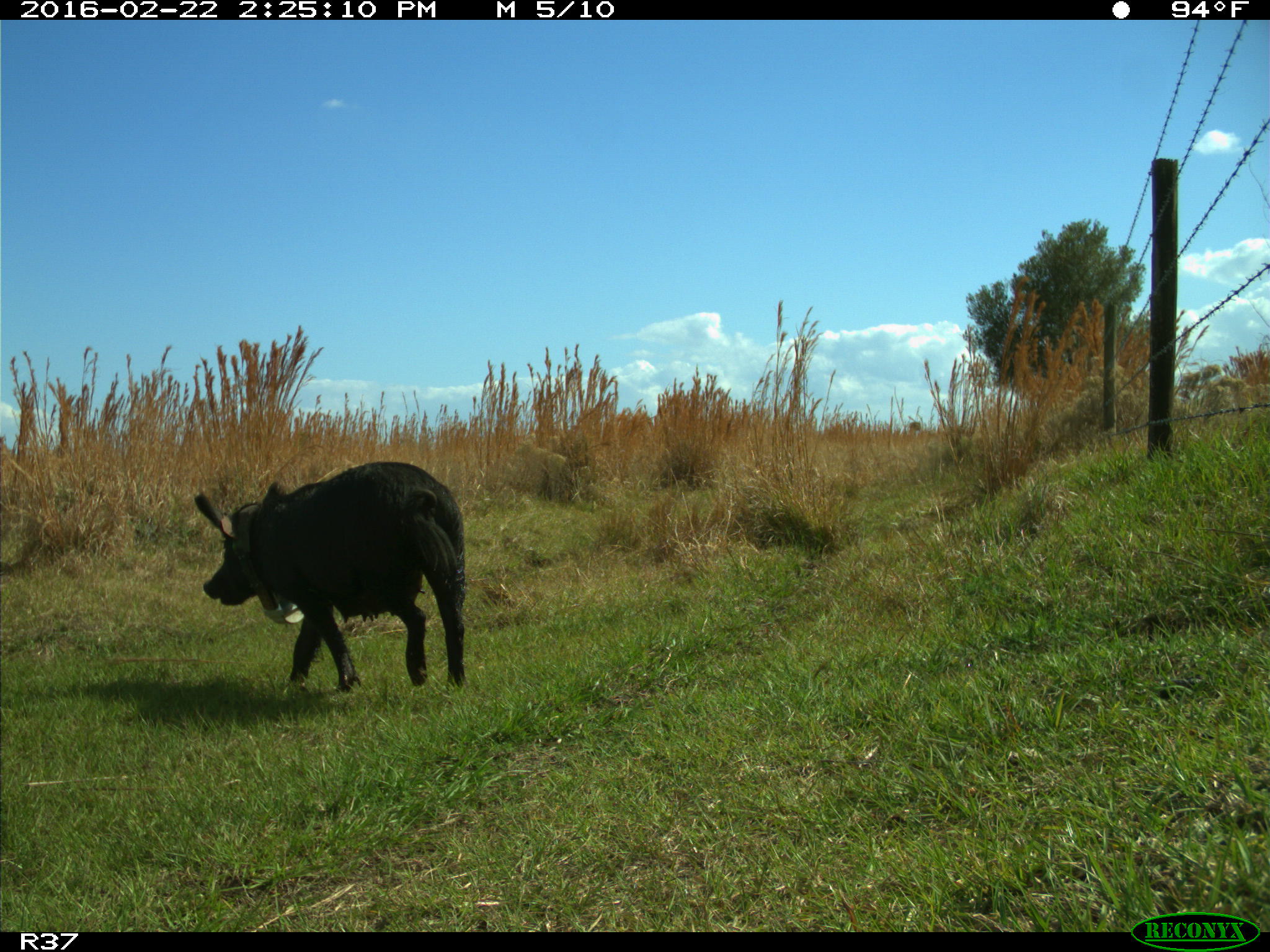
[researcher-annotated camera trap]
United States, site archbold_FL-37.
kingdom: Animalia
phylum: Chordata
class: Mammalia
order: Artiodactyla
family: Suidae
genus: Sus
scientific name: Sus scrofa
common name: wild boar